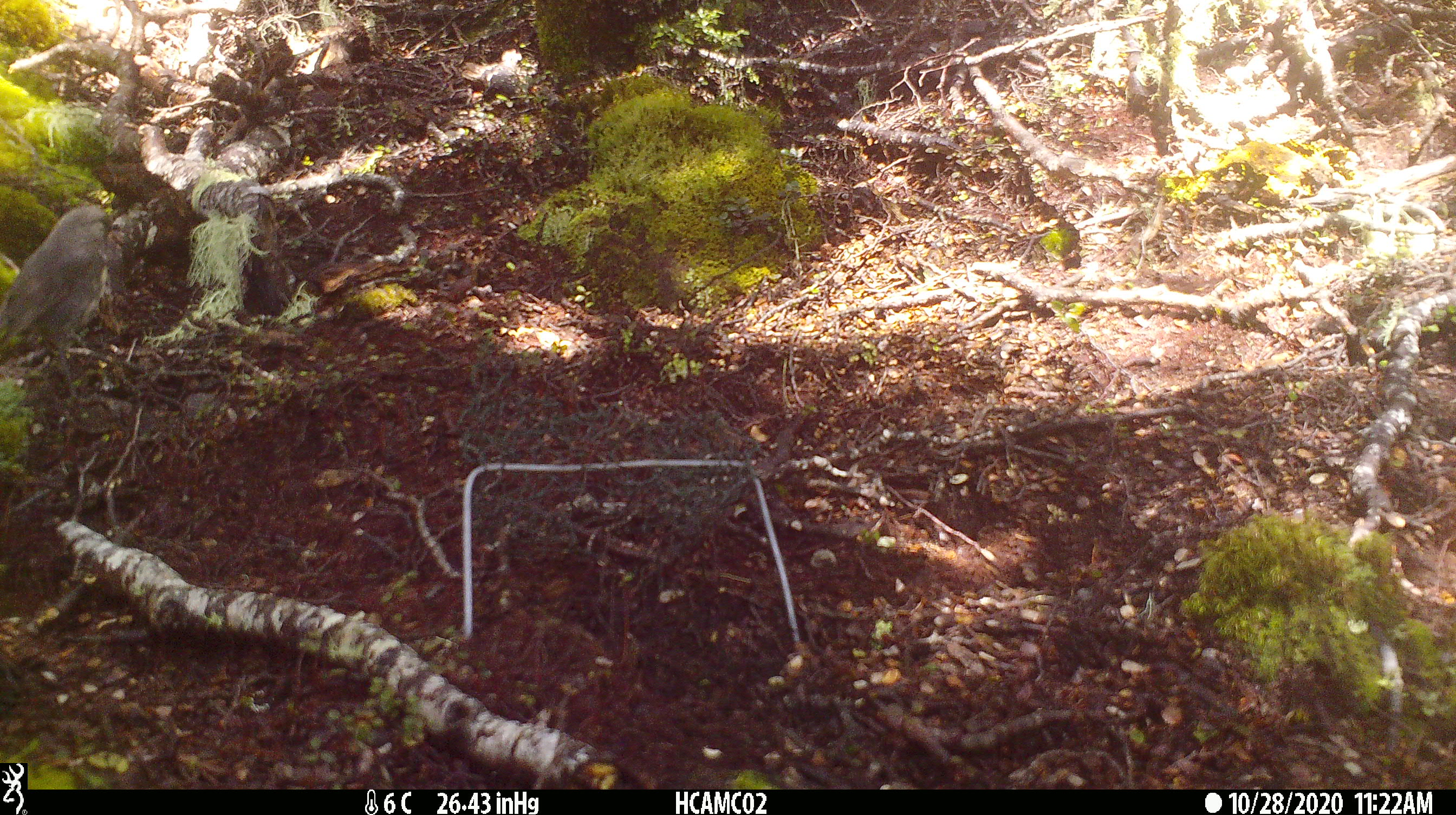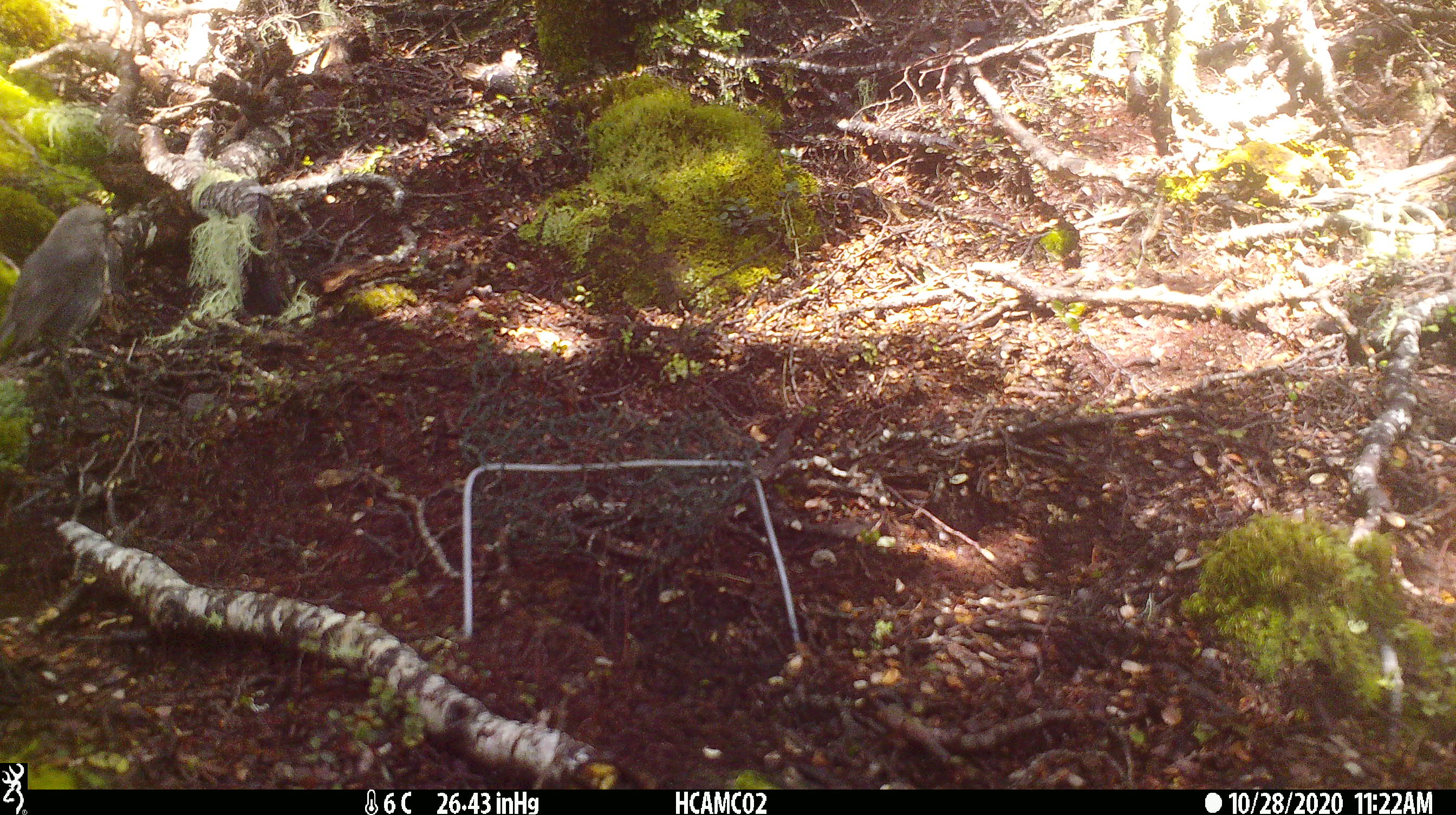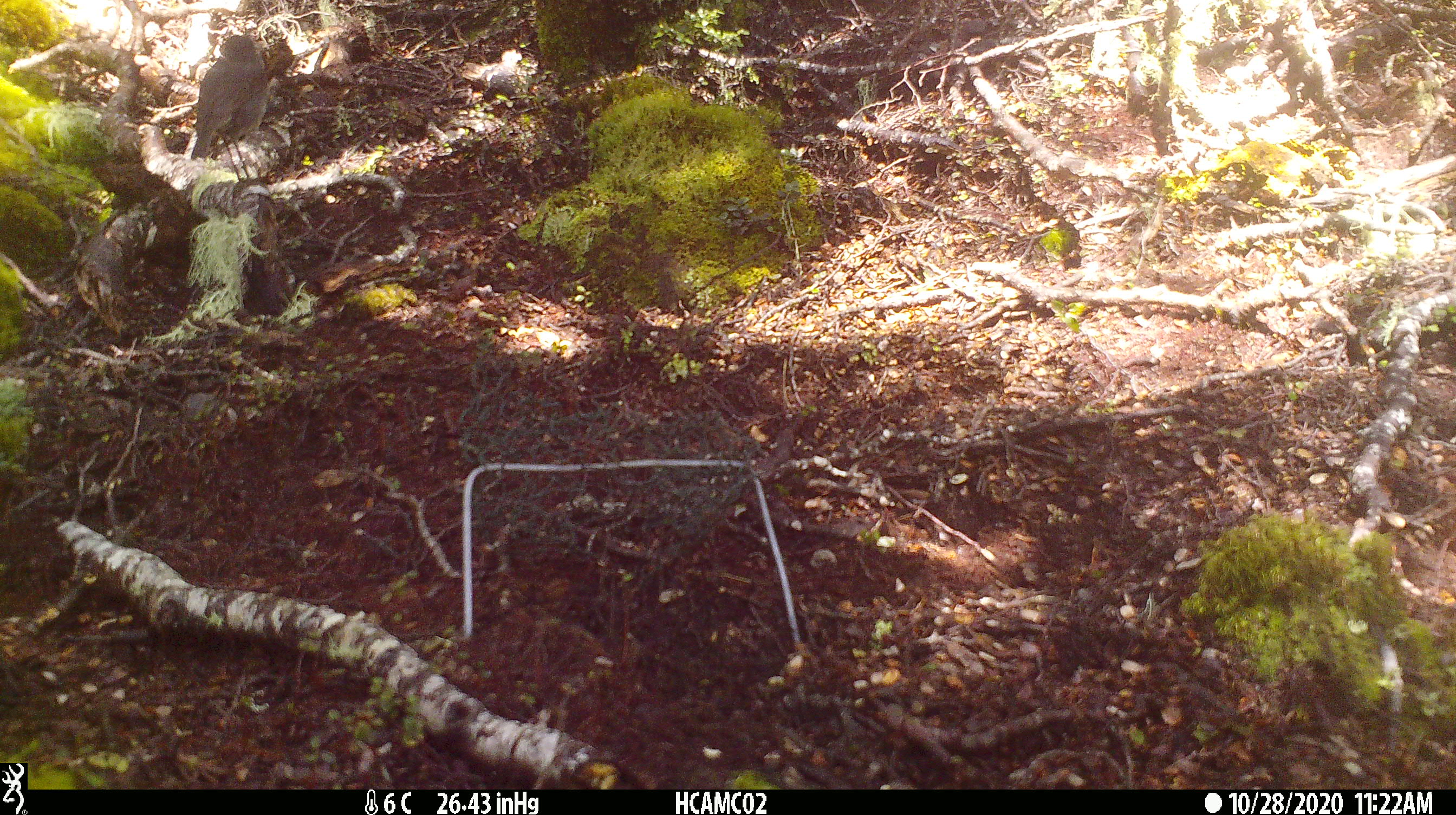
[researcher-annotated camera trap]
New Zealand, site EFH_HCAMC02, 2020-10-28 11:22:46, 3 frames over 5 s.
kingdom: Animalia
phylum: Chordata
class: Aves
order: Passeriformes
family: Petroicidae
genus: Petroica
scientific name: Petroica australis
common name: new zealand robin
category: robin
Robin (new zealand robin) (Petroica australis).